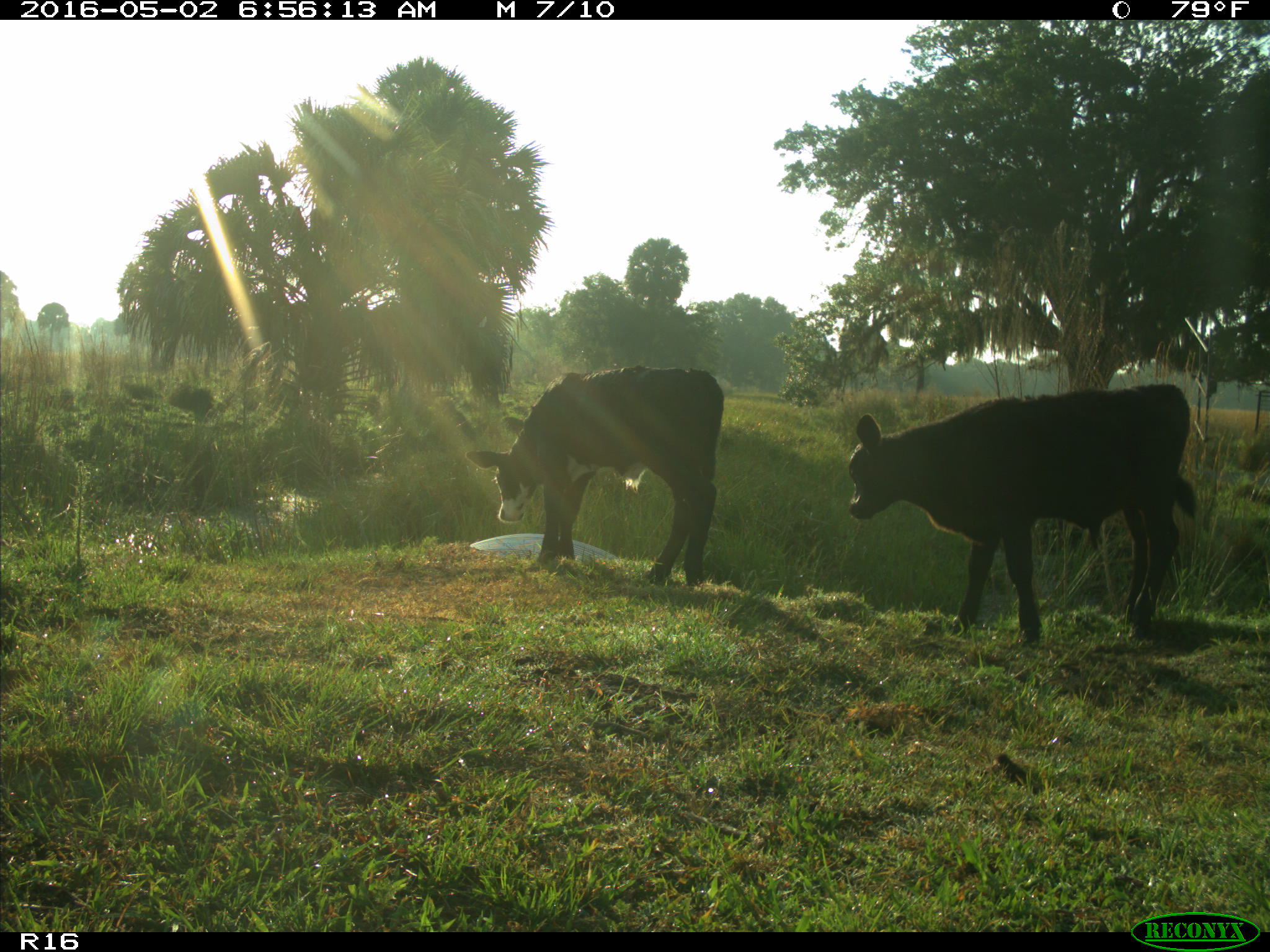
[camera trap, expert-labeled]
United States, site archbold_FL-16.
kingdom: Animalia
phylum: Chordata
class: Mammalia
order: Artiodactyla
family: Bovidae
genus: Bos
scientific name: Bos taurus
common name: domestic cow